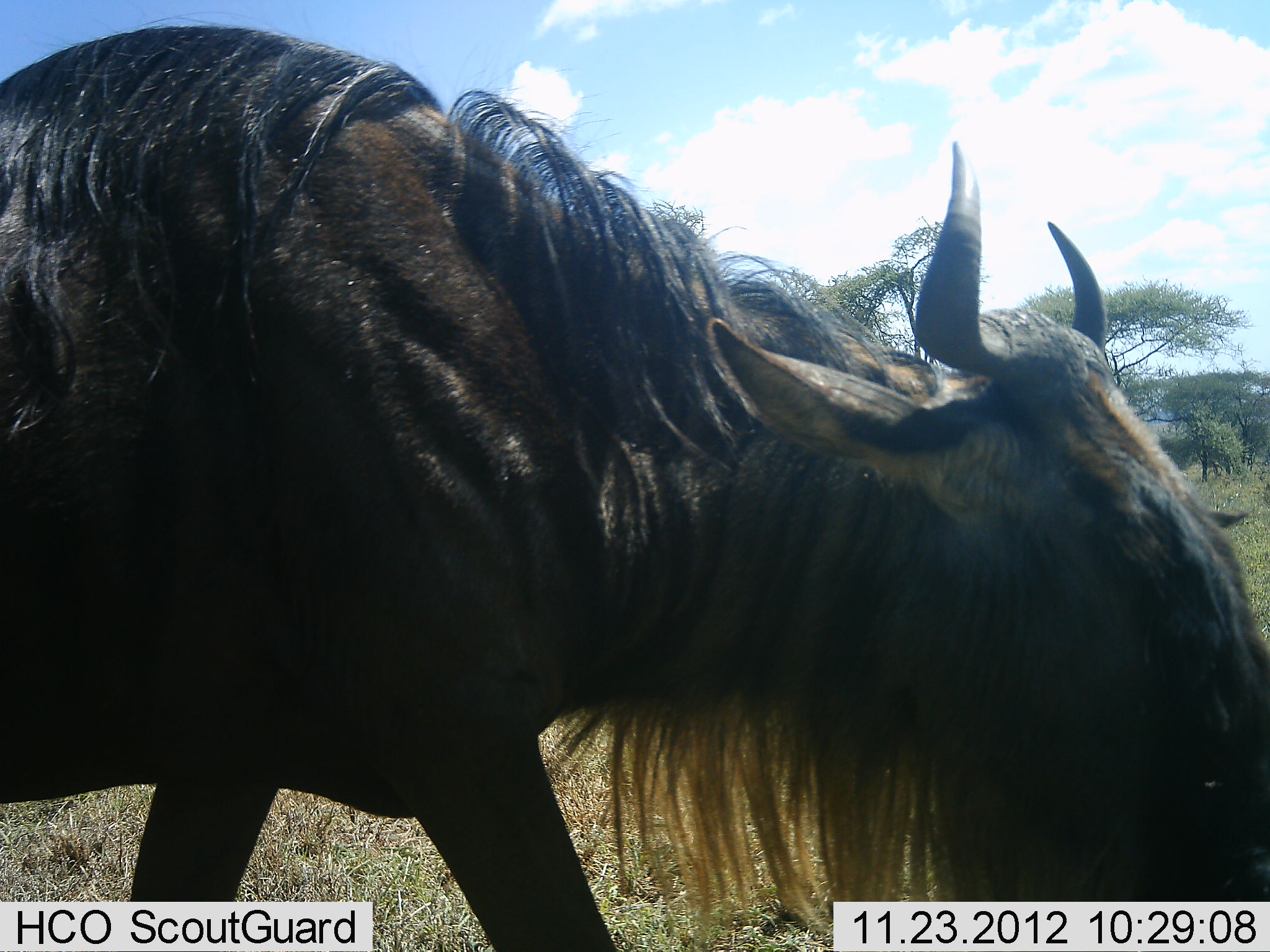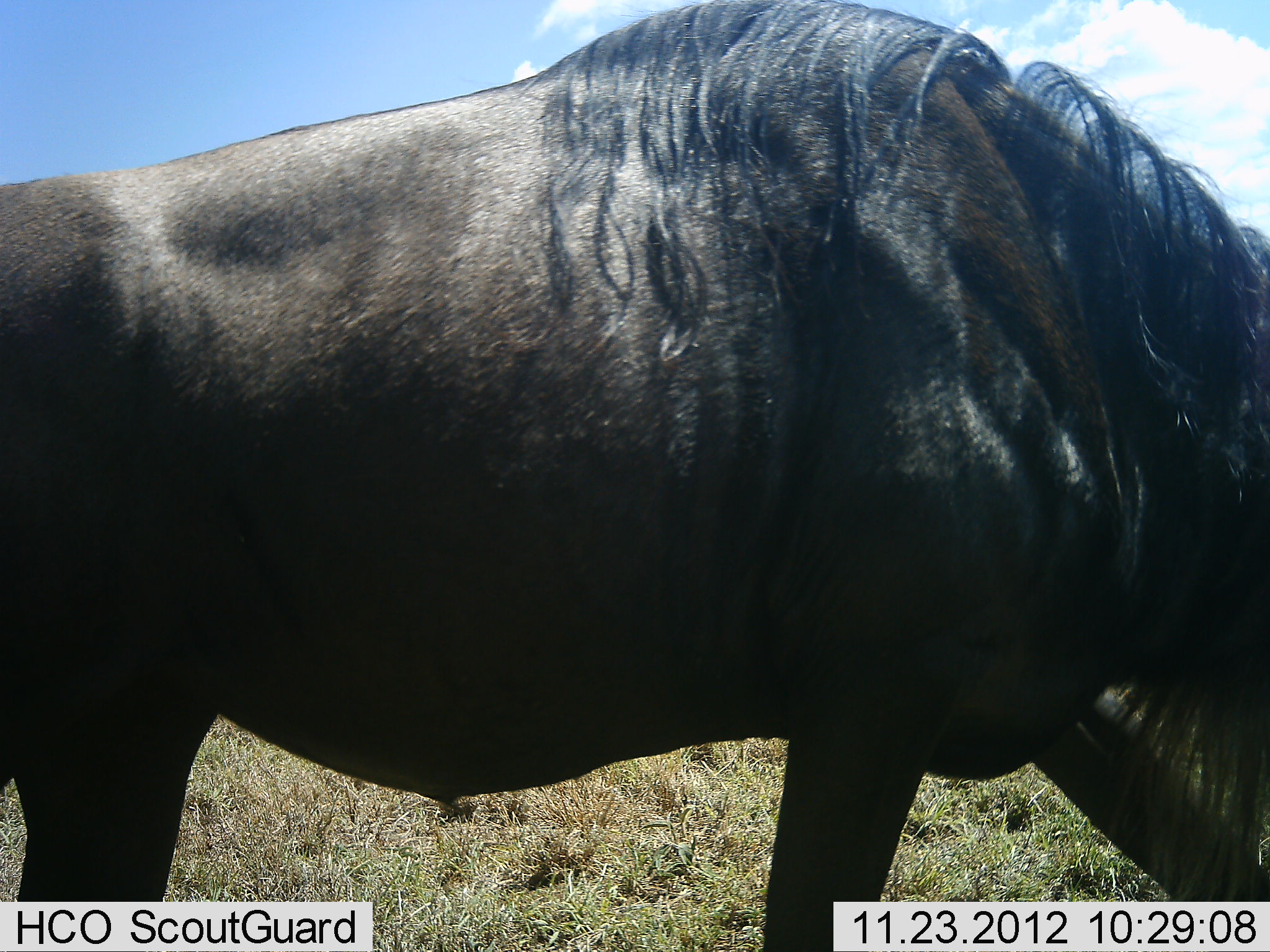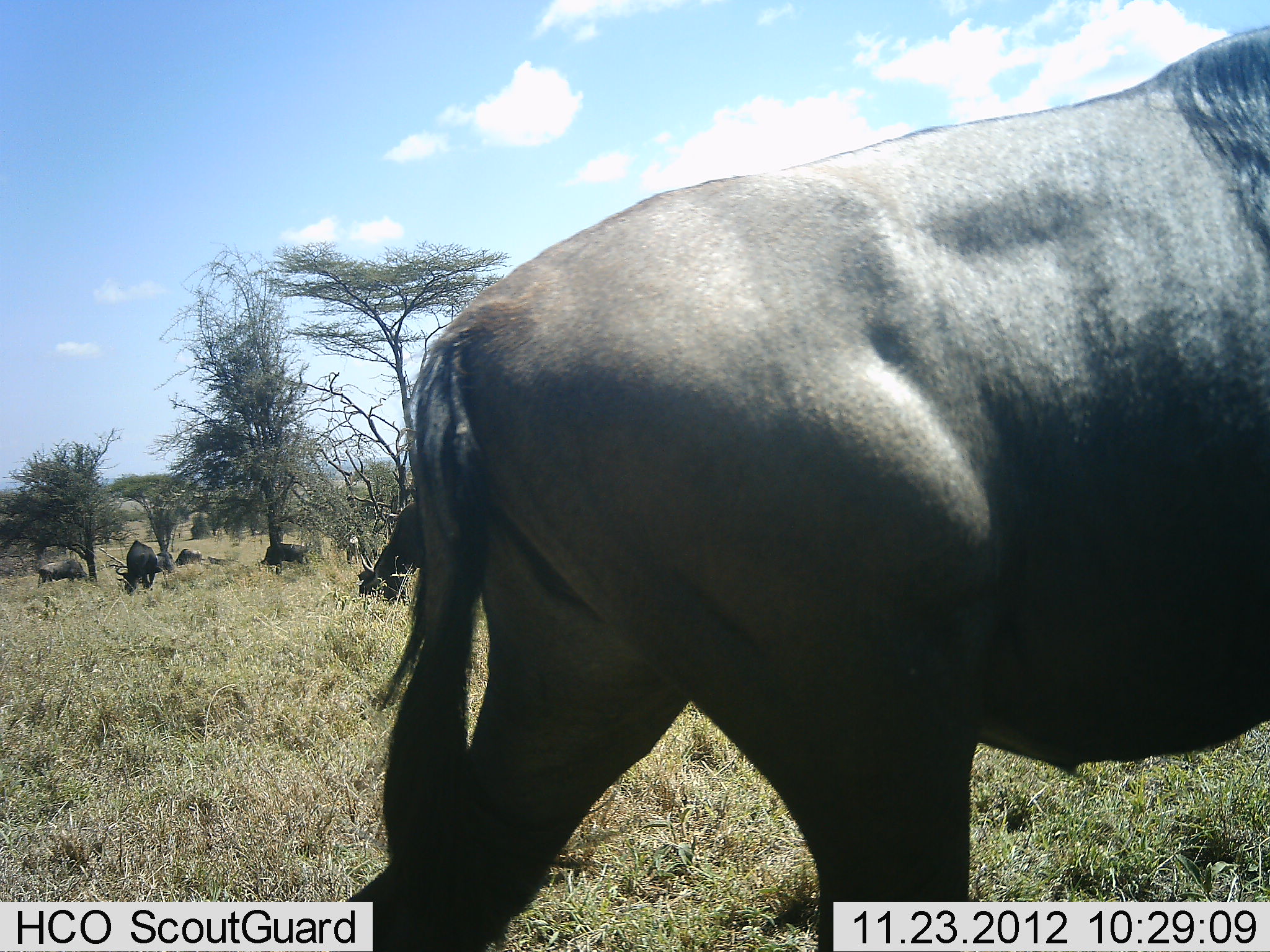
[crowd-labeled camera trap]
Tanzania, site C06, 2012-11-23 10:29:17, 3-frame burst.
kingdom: Animalia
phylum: Chordata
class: Mammalia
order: Artiodactyla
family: Bovidae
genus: Connochaetes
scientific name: Connochaetes taurinus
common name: blue wildebeest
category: wildebeest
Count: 1.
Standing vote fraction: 37%.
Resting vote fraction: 3%.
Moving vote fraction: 79%.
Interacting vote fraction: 0%.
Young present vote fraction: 0%.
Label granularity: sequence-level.